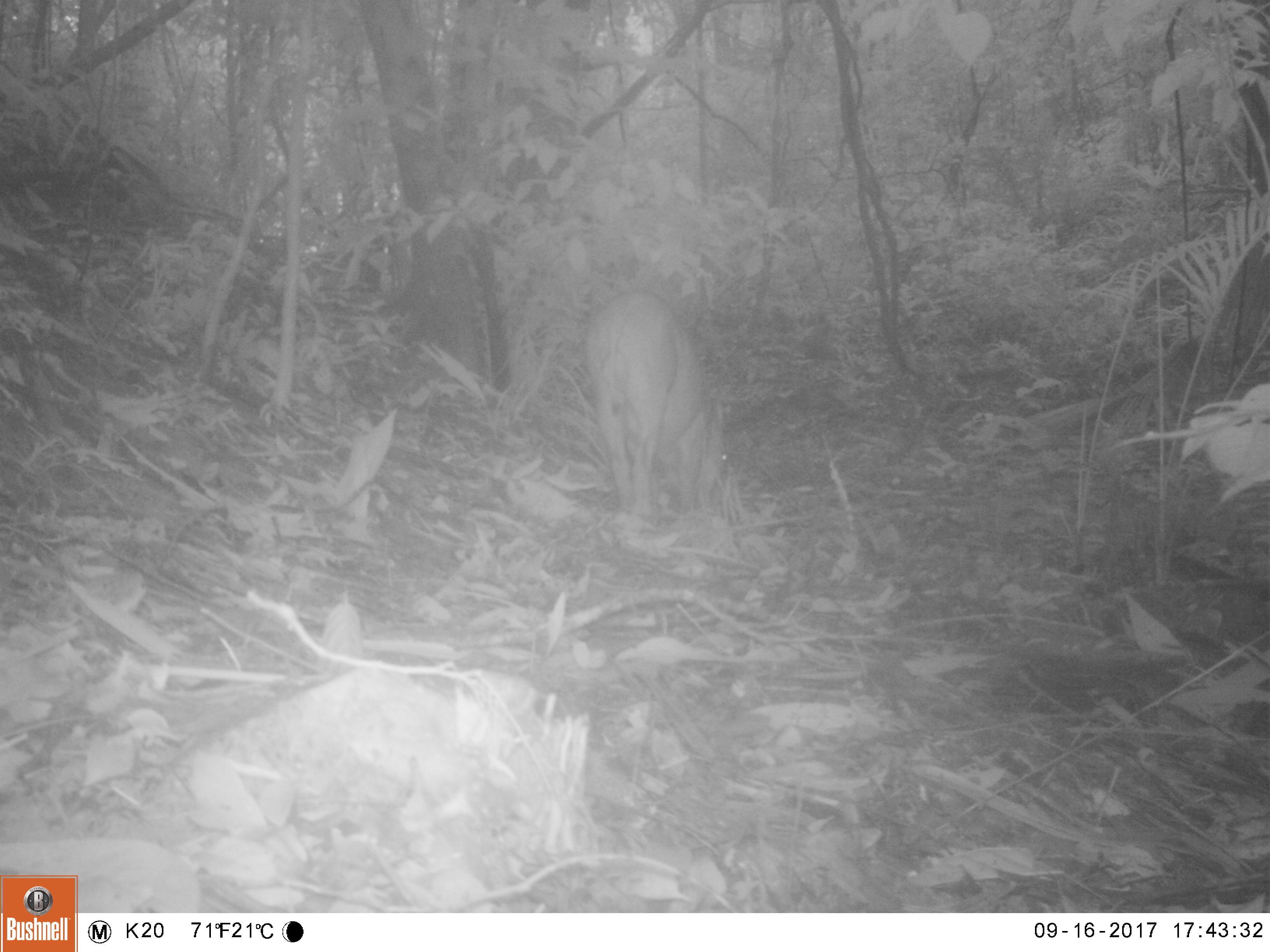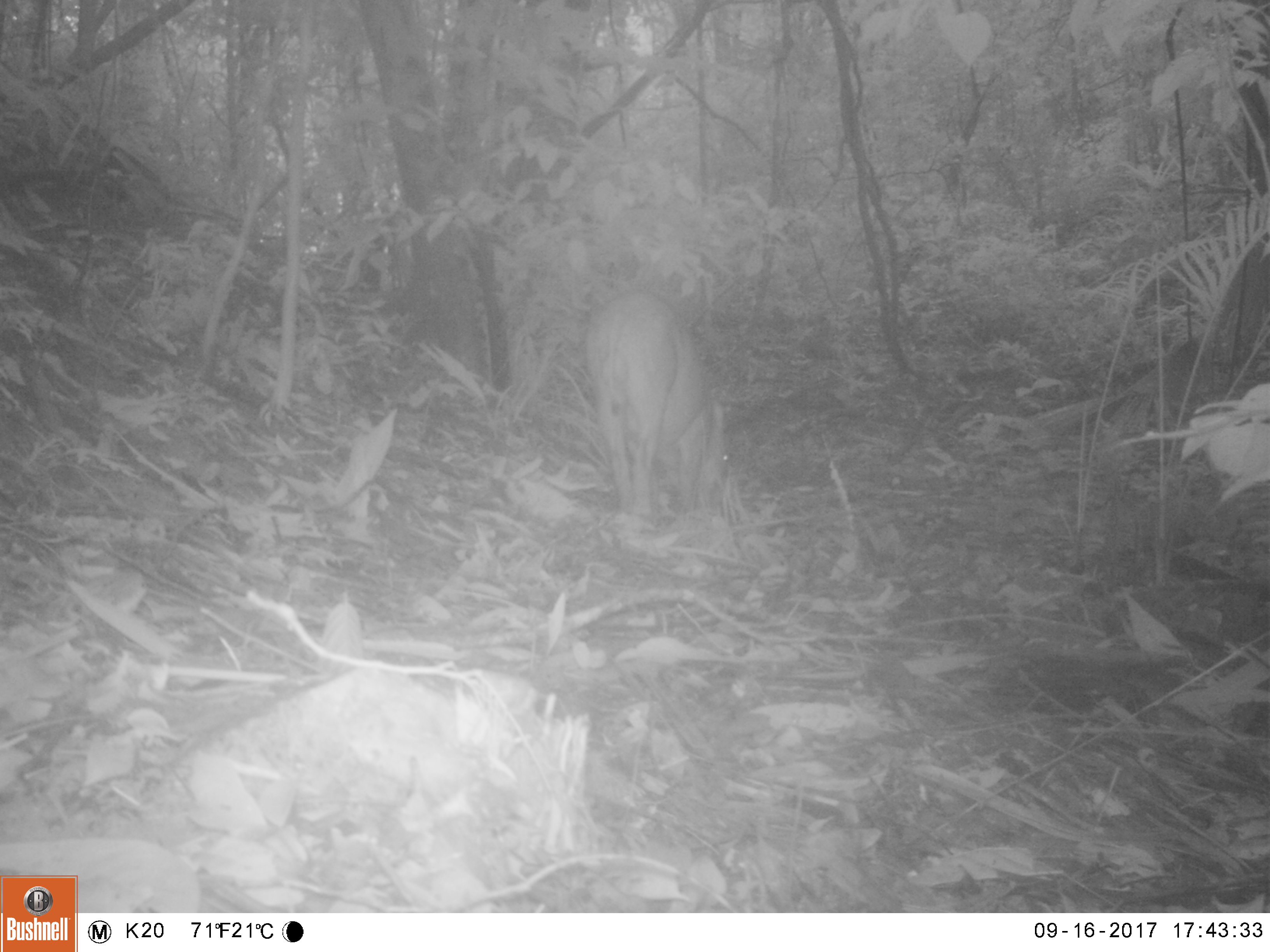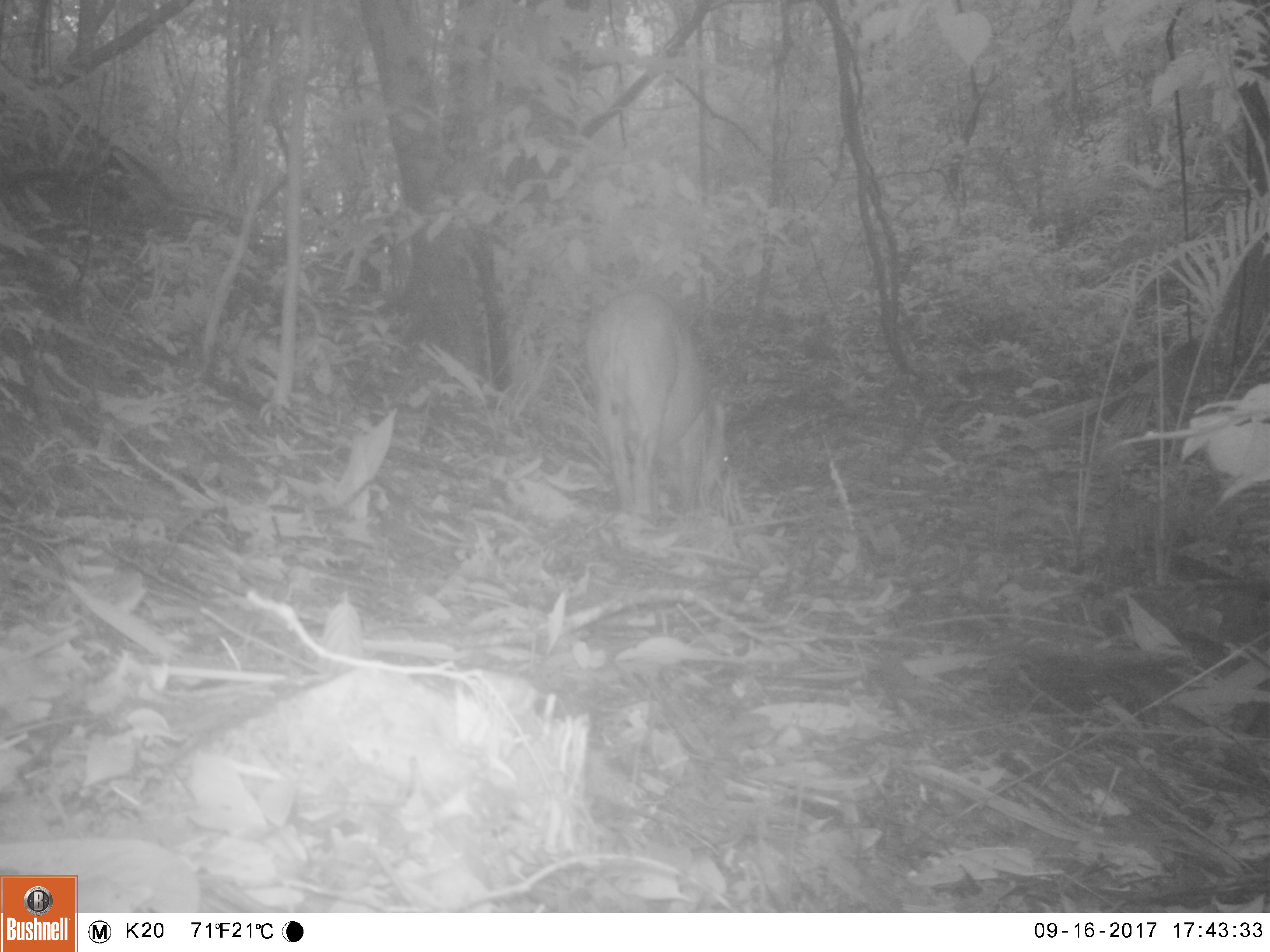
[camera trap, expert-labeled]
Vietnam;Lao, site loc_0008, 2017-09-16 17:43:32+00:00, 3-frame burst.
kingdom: Animalia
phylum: Chordata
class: Mammalia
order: Artiodactyla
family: Suidae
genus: Sus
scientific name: Sus scrofa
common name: eurasian wild pig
Eurasian wild pig (Sus scrofa). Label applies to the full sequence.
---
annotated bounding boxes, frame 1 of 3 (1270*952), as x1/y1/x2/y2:
eurasian wild pig: 584/288/728/520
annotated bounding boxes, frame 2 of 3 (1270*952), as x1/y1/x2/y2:
eurasian wild pig: 585/290/729/517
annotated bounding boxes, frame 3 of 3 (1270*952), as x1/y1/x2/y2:
eurasian wild pig: 585/288/729/522